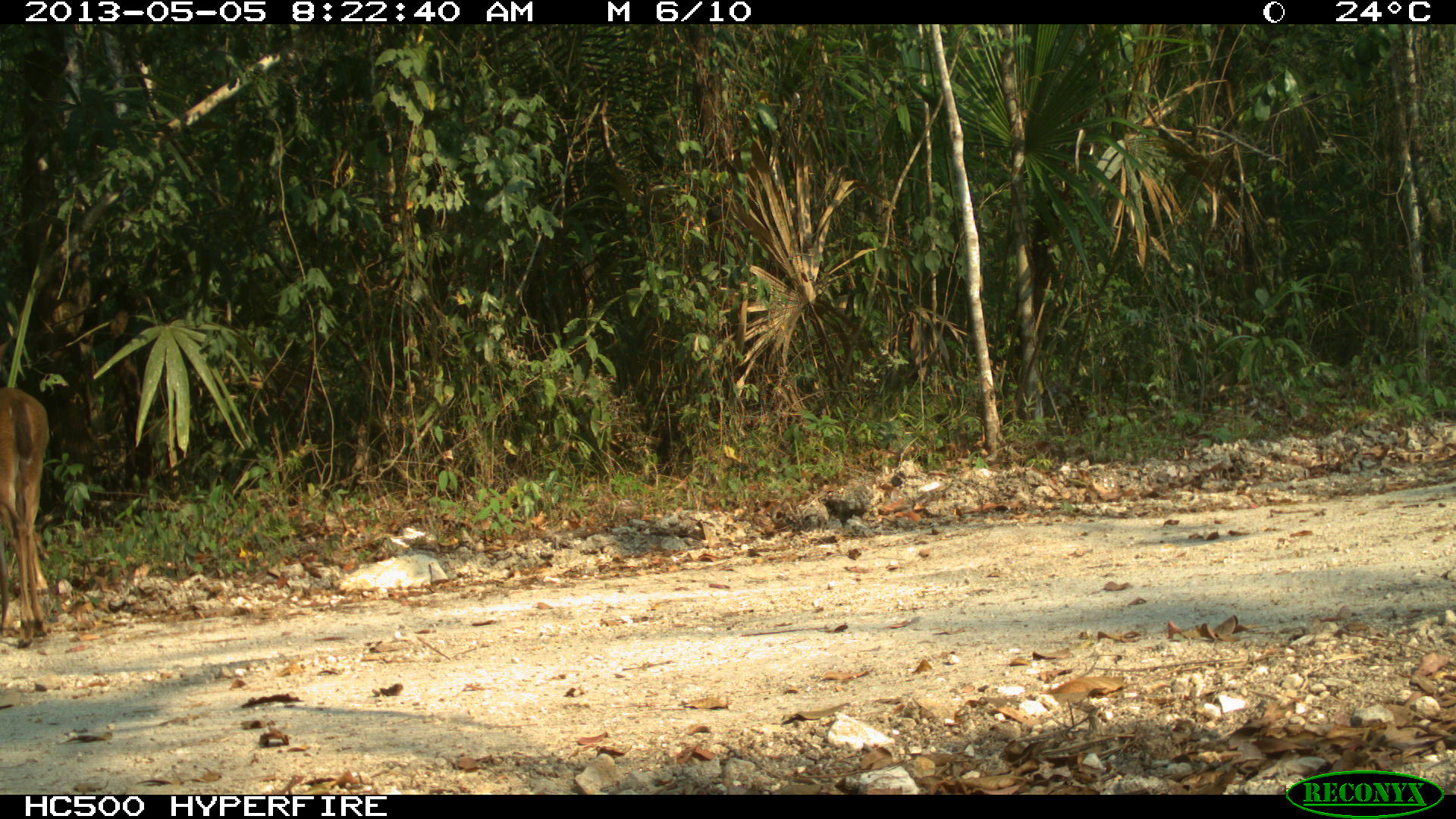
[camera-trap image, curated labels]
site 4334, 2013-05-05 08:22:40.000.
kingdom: Animalia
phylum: Chordata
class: Mammalia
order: Artiodactyla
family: Cervidae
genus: Odocoileus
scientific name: Odocoileus virginianus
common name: white-tailed deer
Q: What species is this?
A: Odocoileus virginianus (white-tailed deer).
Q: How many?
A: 1.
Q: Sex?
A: Female.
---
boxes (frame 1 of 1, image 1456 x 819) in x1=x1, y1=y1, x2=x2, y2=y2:
odocoileus virginianus: x1=0, y1=386, x2=49, y2=648